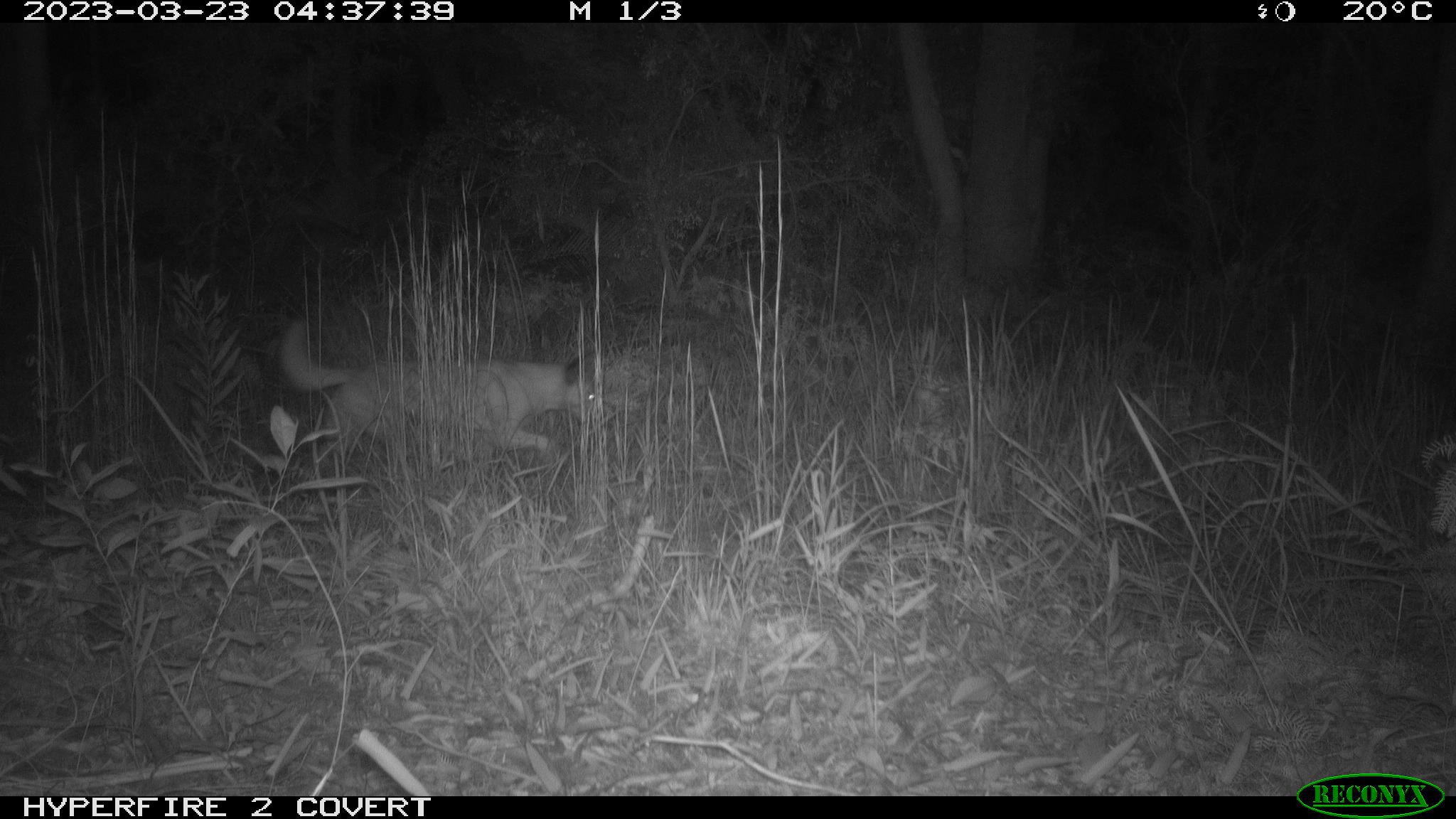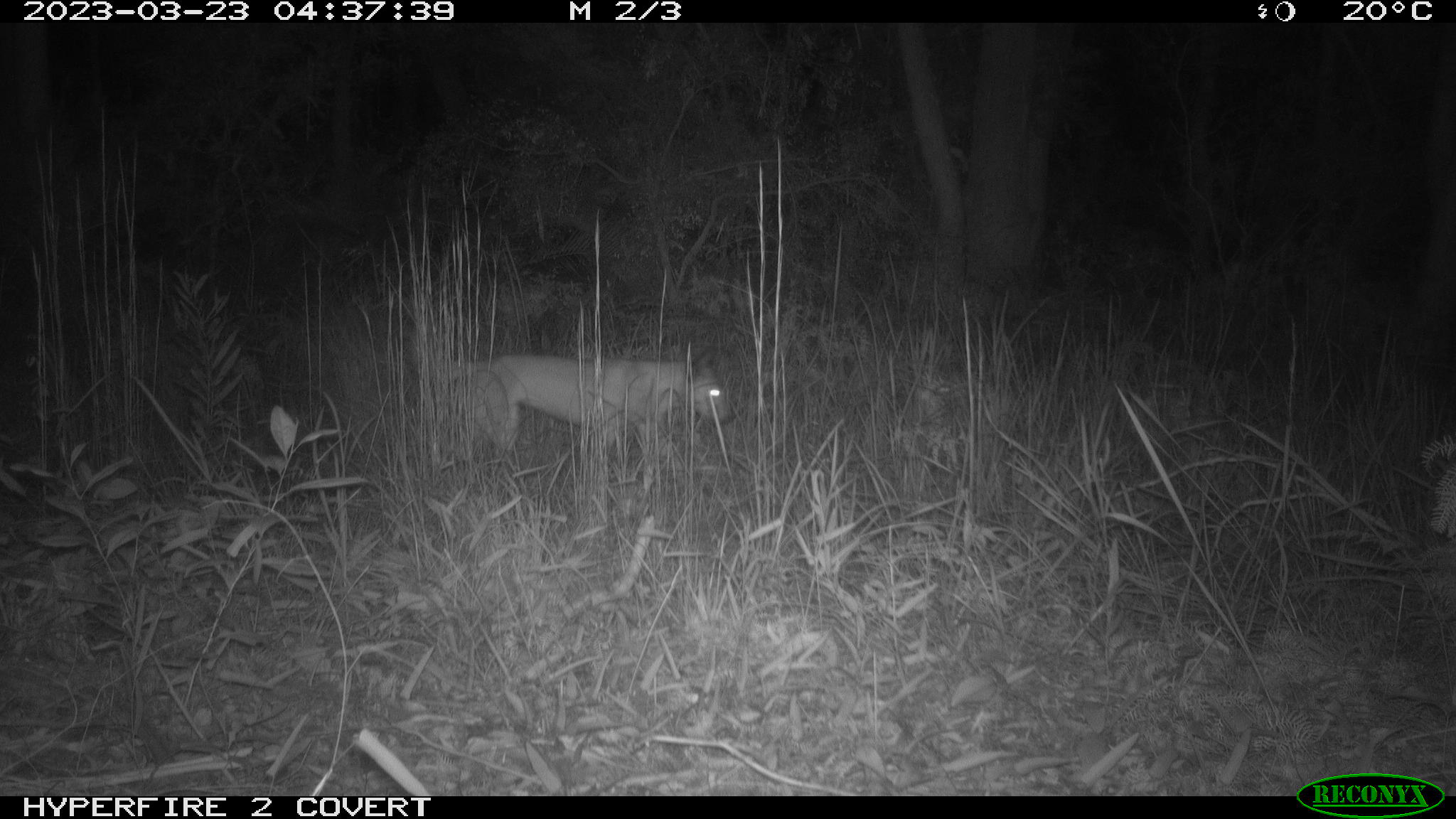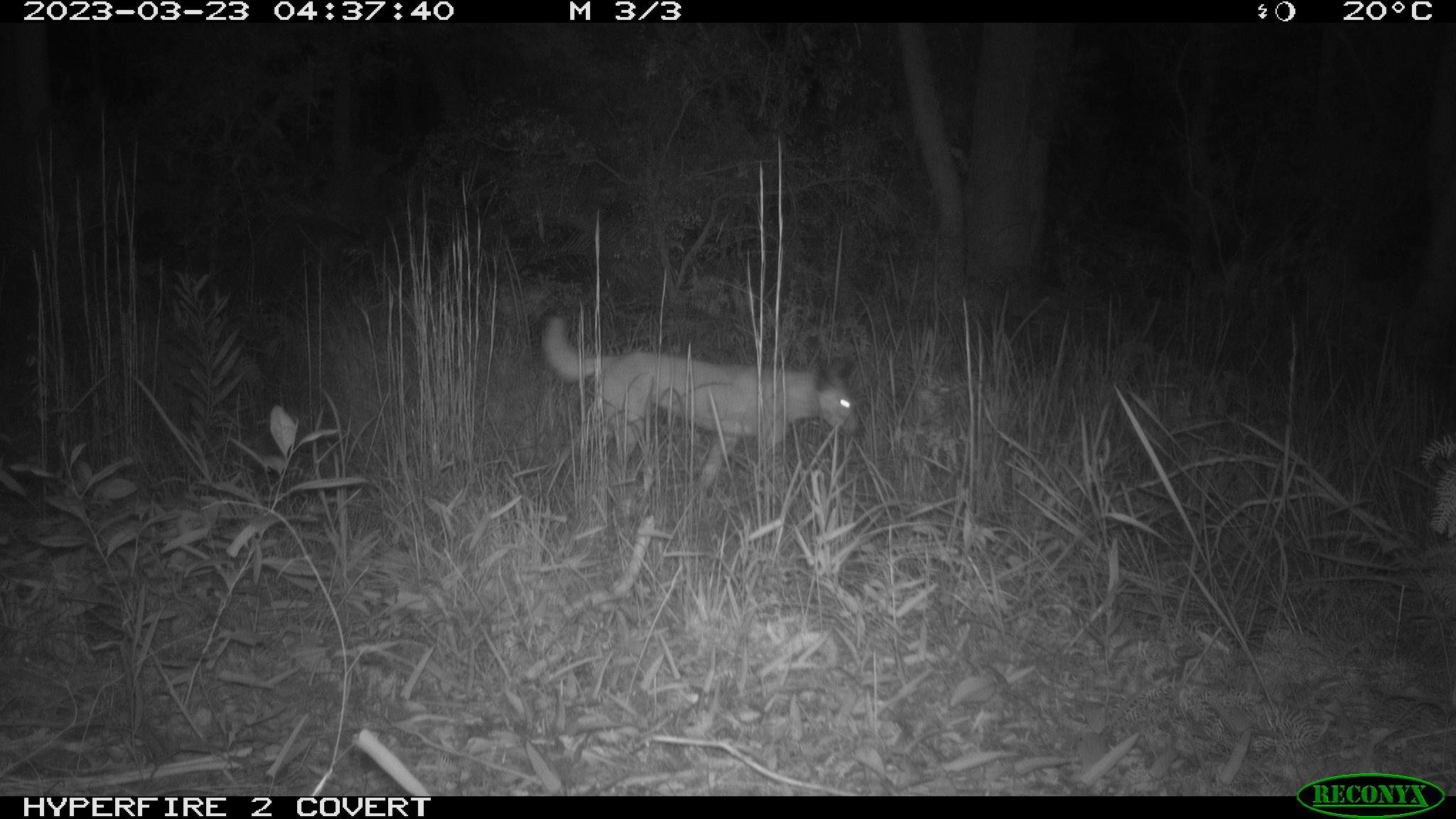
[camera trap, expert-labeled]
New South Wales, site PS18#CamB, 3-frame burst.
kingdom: Animalia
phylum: Chordata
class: Mammalia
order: Carnivora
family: Canidae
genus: Canis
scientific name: Canis familiaris dingo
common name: dingo